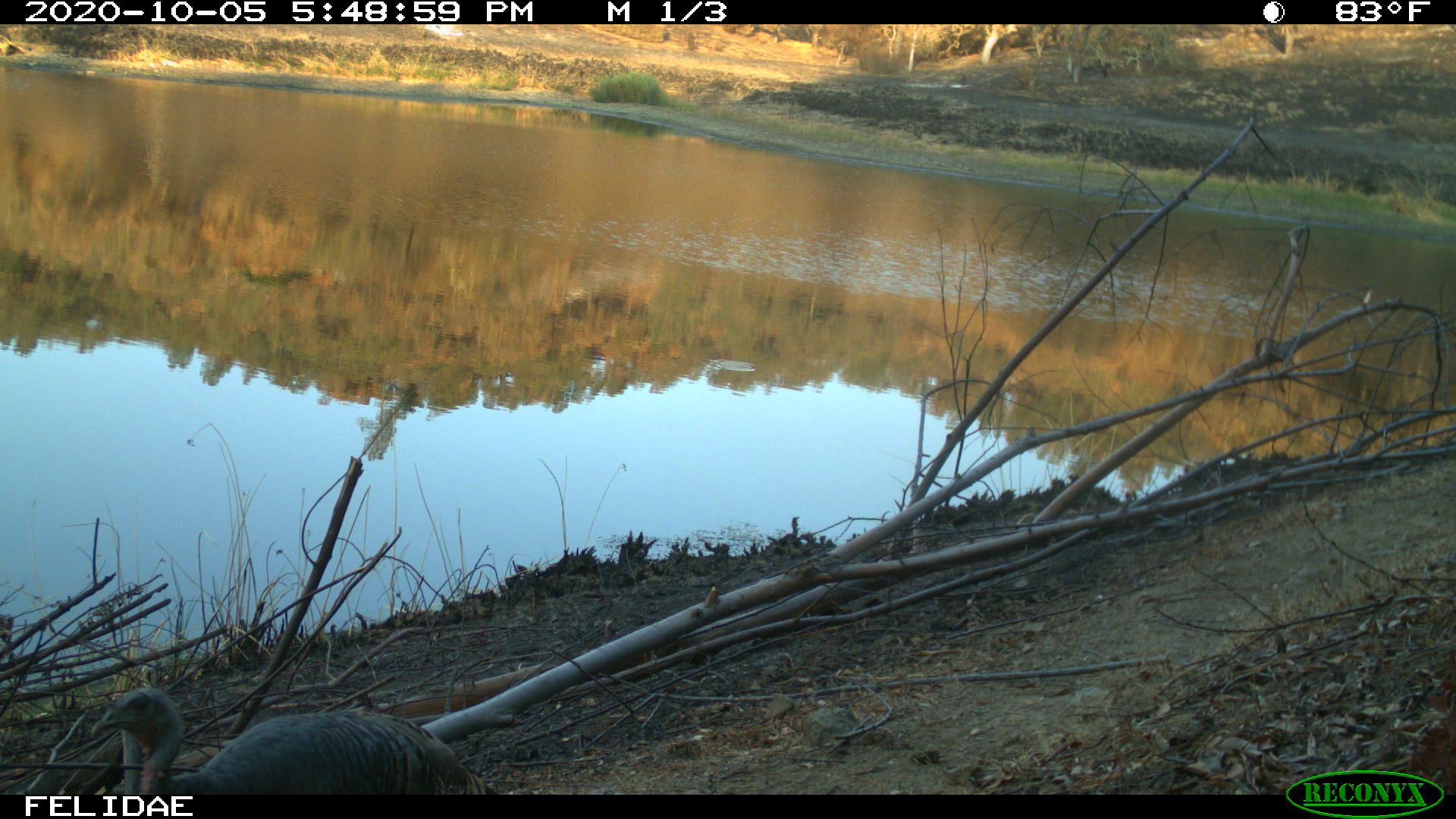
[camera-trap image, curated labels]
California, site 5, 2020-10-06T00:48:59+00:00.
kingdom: Animalia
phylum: Chordata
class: Aves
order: Galliformes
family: Phasianidae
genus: Meleagris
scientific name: Meleagris gallopavo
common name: turkey